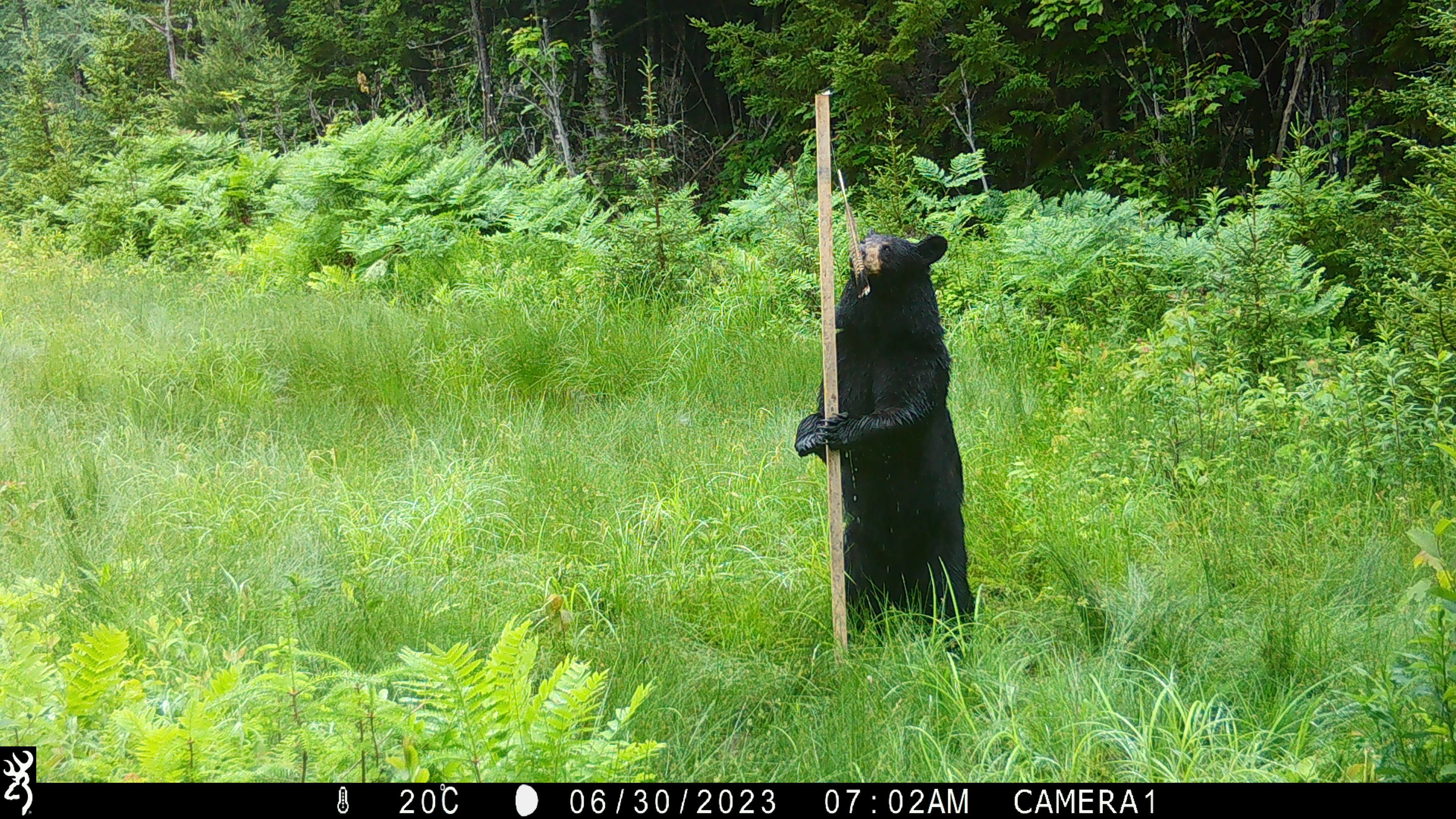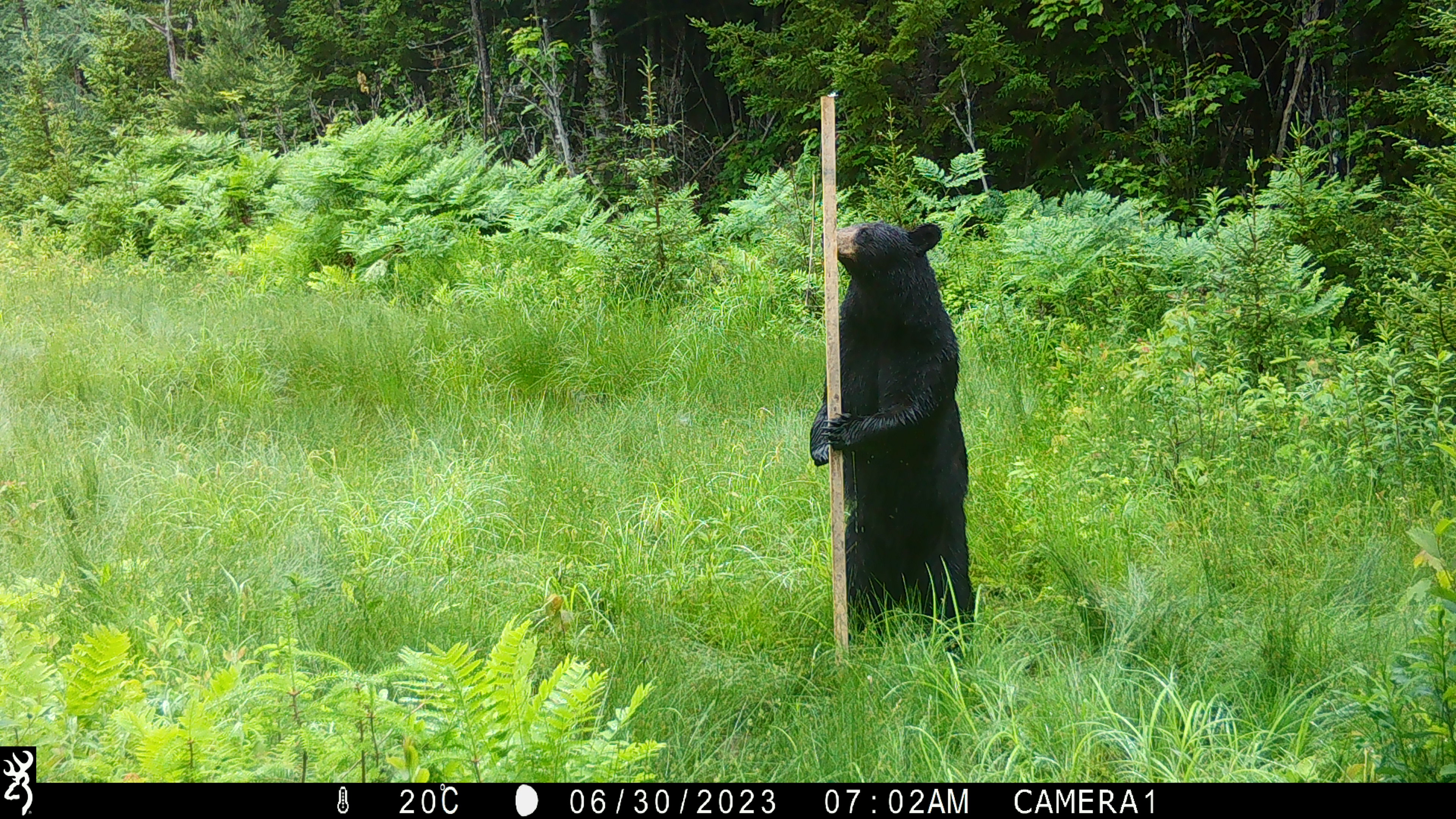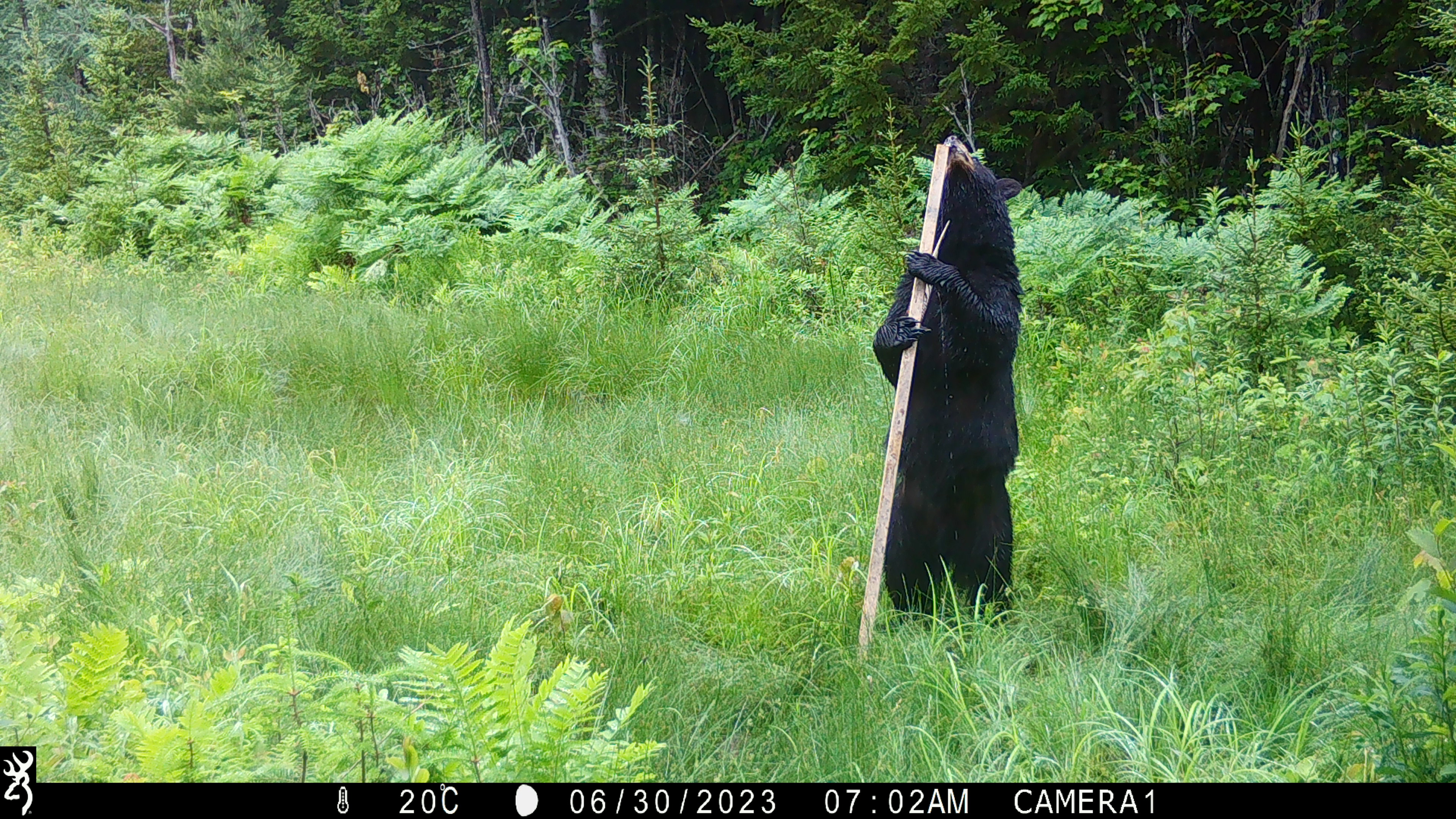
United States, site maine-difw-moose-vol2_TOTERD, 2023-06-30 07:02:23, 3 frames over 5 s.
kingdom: Animalia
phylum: Chordata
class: Mammalia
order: Carnivora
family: Ursidae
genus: Ursus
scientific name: Ursus americanus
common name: black bear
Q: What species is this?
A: Black bear (Ursus americanus).